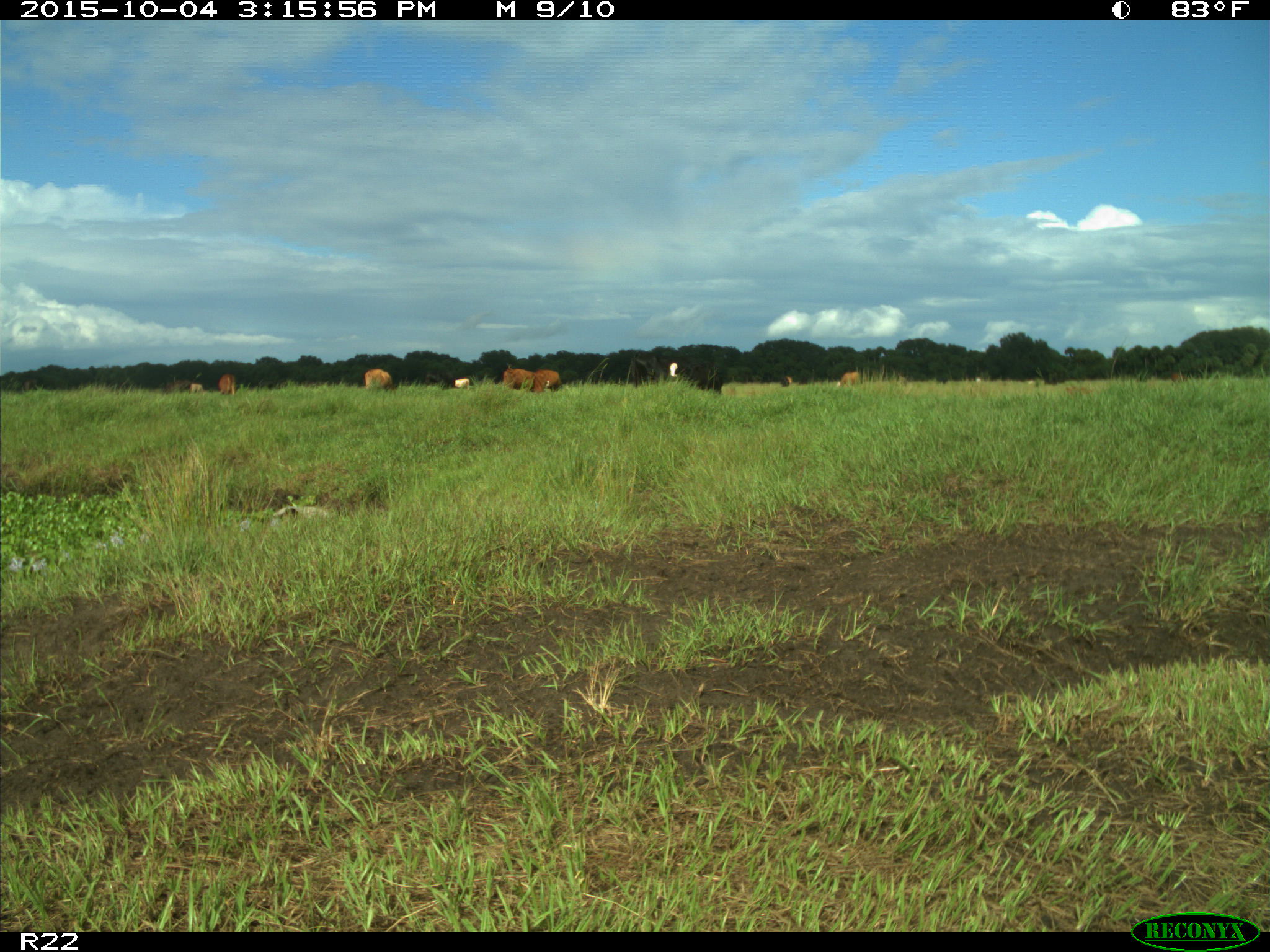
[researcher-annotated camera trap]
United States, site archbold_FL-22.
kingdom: Animalia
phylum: Chordata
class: Mammalia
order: Artiodactyla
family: Bovidae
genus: Bos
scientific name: Bos taurus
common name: domestic cow